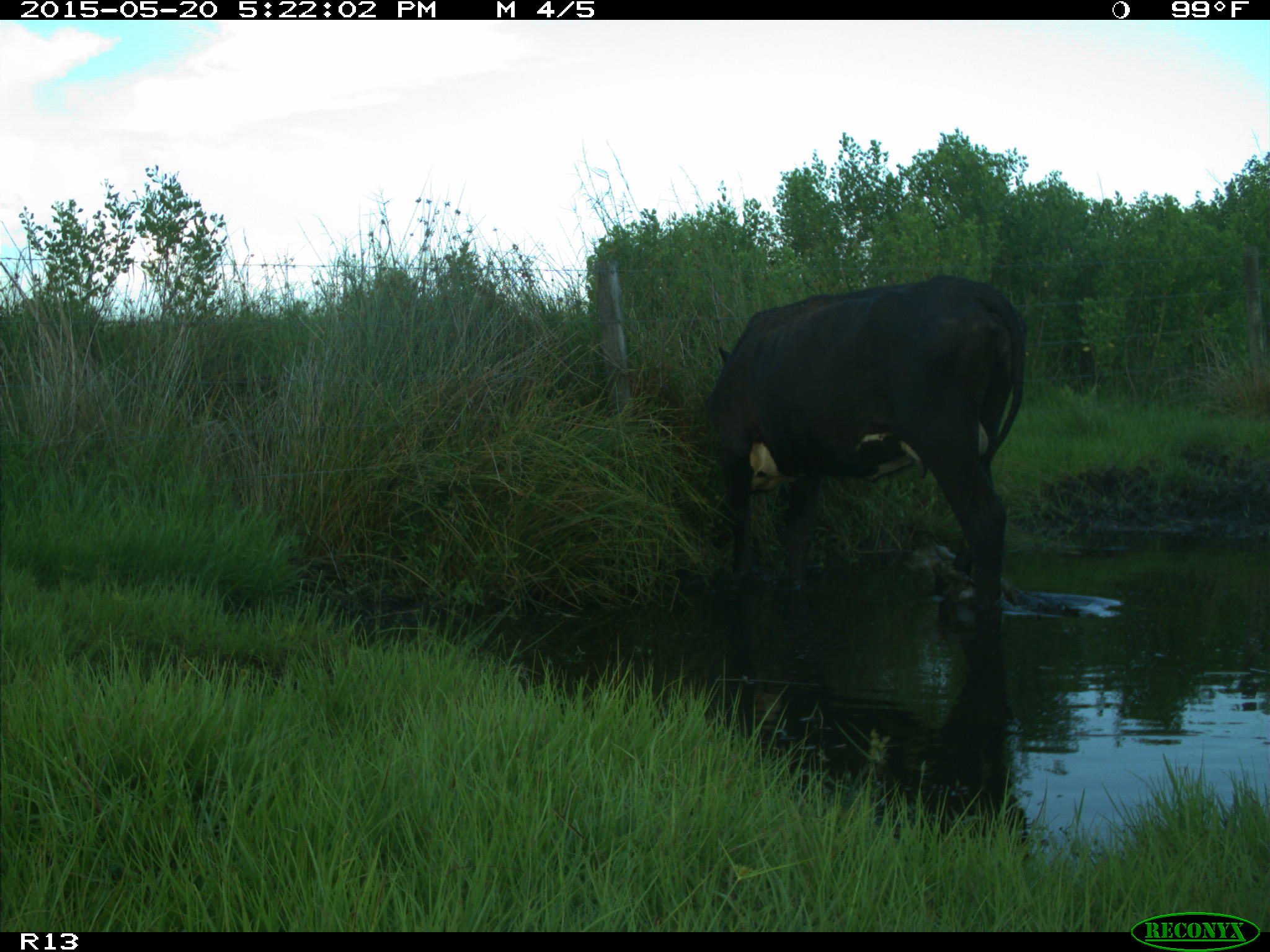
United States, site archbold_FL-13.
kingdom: Animalia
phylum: Chordata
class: Mammalia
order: Artiodactyla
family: Bovidae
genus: Bos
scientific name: Bos taurus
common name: domestic cow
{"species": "Bos taurus (domestic cow)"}